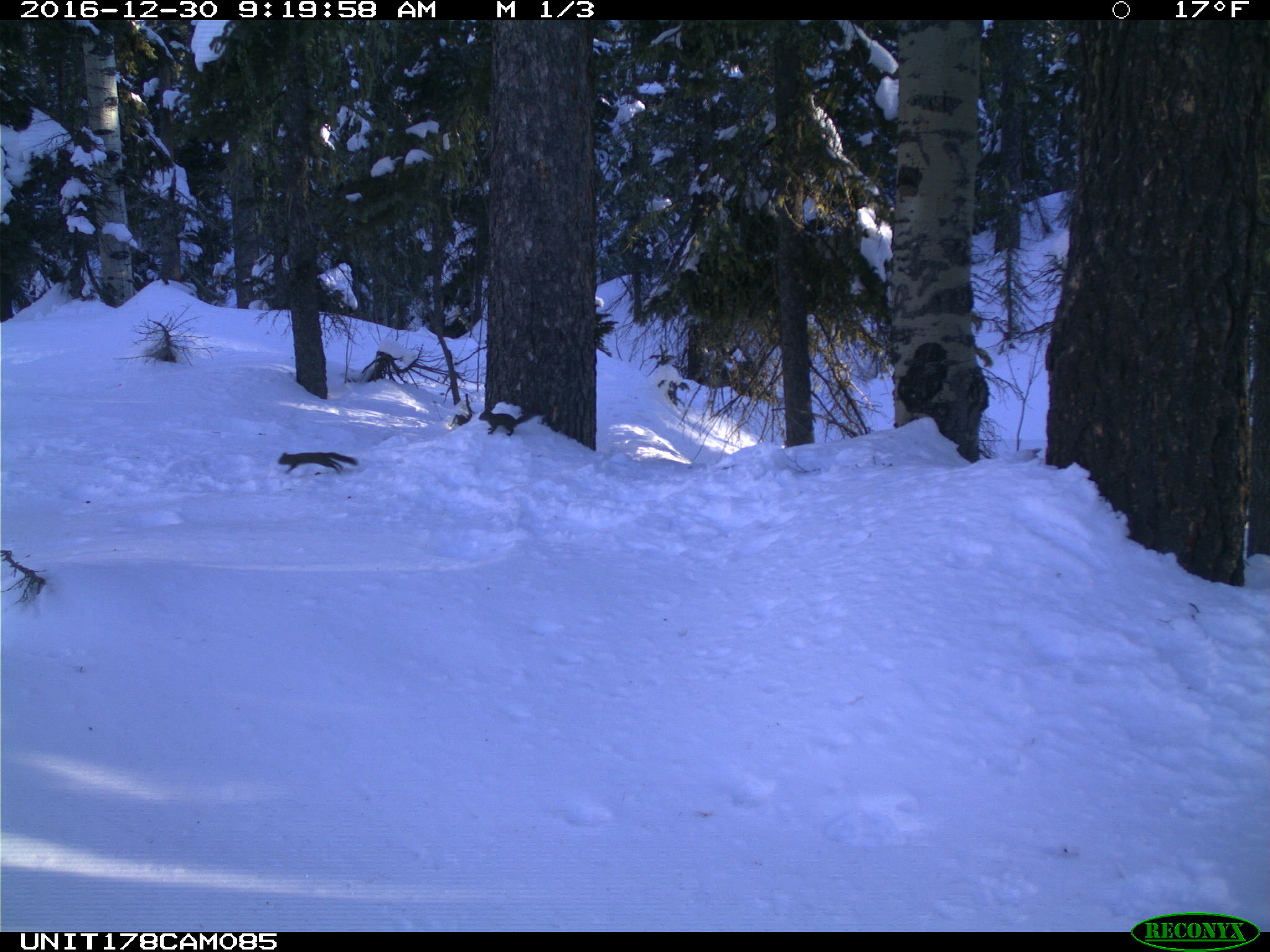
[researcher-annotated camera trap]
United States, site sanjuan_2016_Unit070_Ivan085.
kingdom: Animalia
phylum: Chordata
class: Mammalia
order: Rodentia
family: Sciuridae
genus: Tamiasciurus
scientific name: Tamiasciurus hudsonicus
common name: american red squirrel